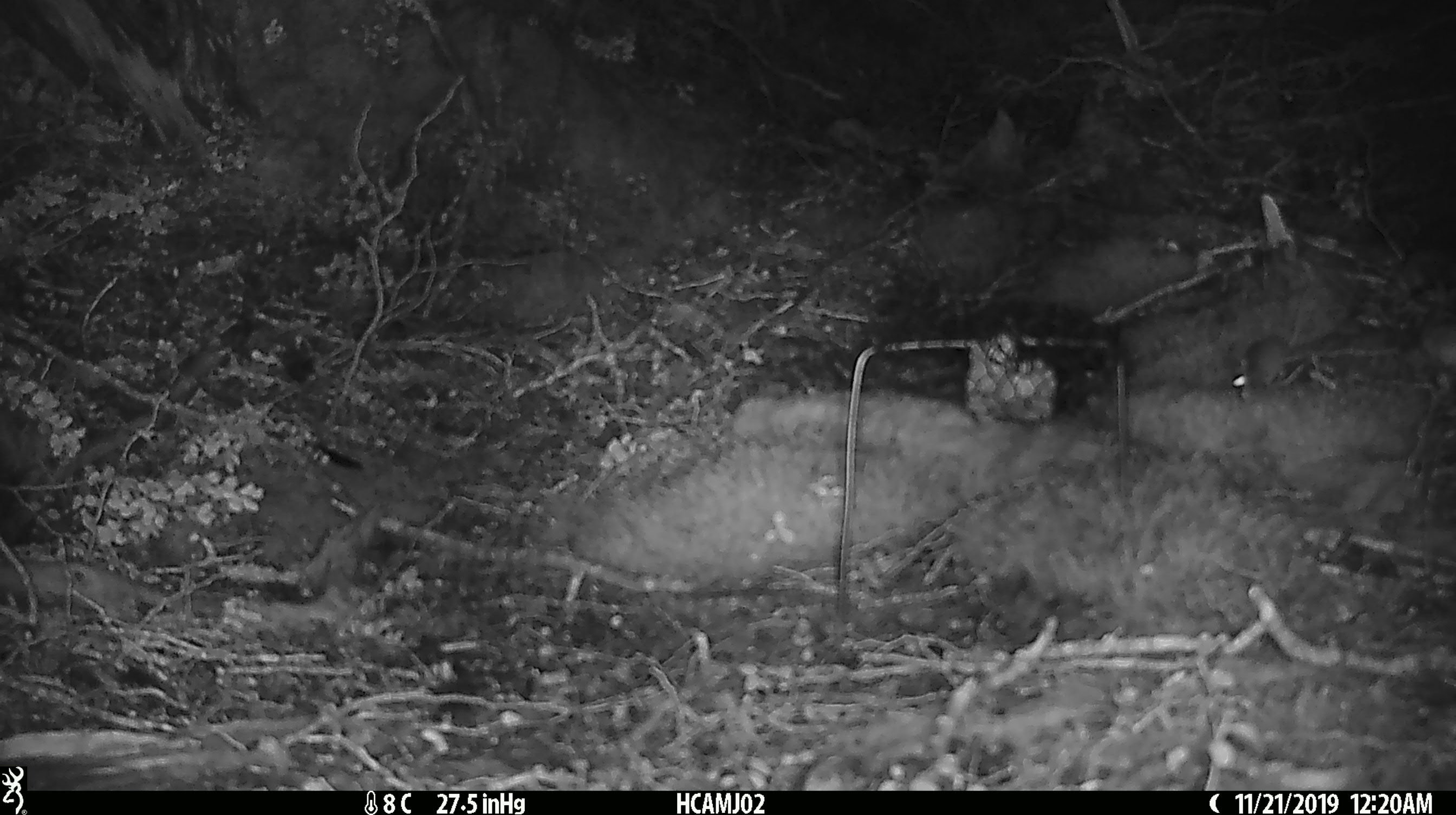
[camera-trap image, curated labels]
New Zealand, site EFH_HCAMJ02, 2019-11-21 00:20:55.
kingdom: Animalia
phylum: Chordata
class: Mammalia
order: Rodentia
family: Muridae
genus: Mus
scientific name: Mus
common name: mouse